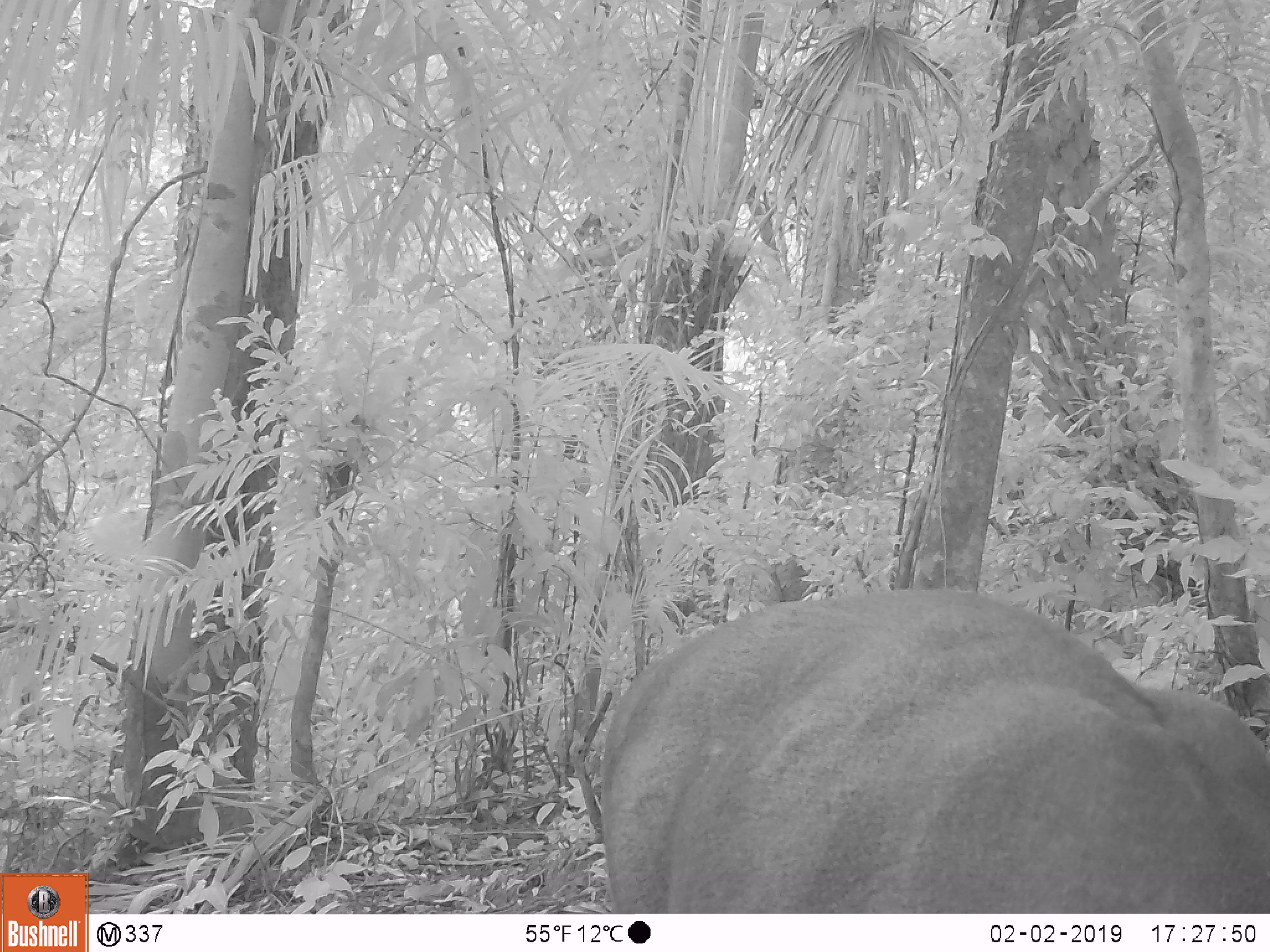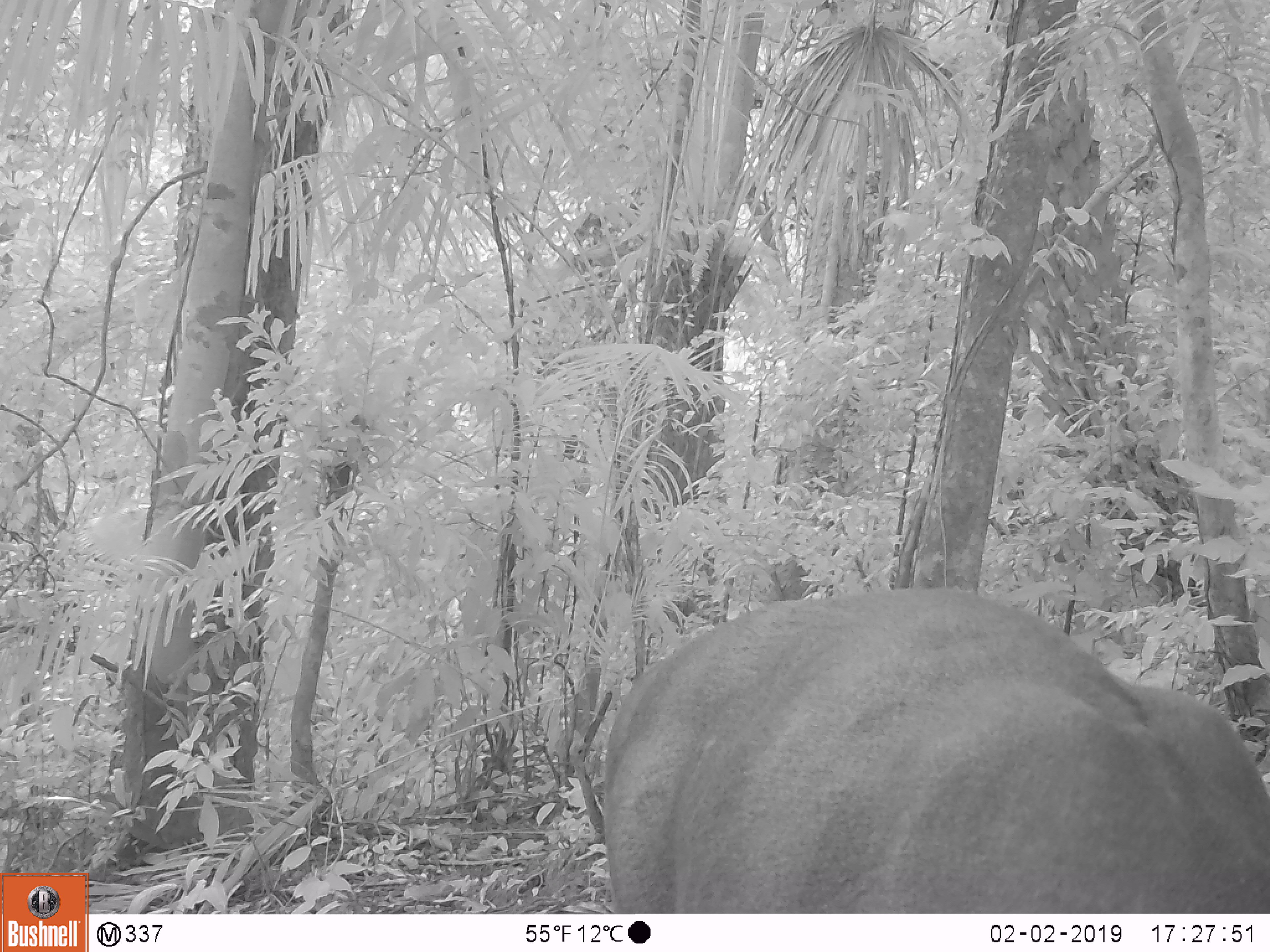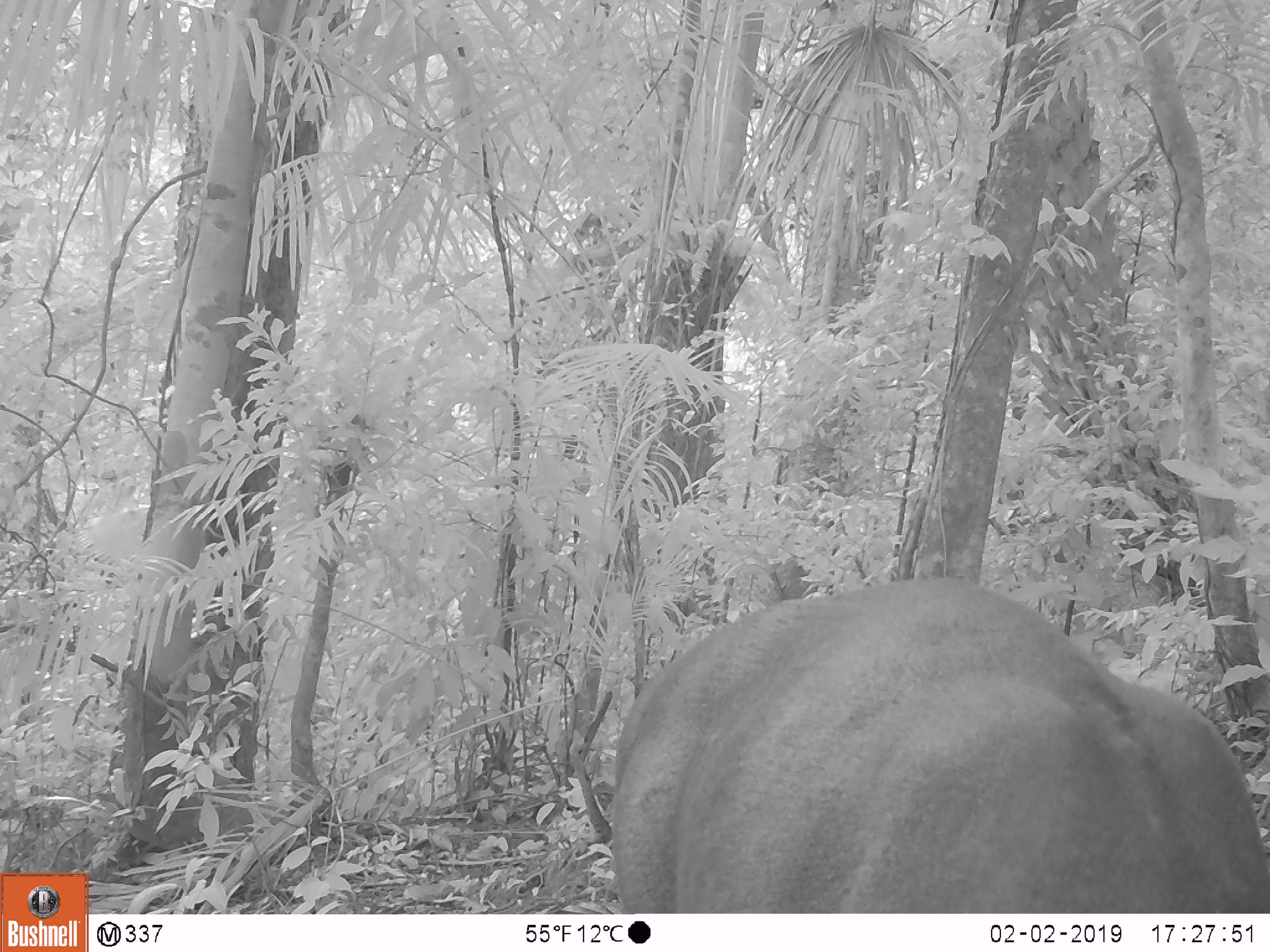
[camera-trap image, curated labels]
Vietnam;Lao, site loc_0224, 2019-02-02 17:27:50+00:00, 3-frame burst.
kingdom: Animalia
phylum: Chordata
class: Mammalia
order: Artiodactyla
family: Cervidae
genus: Muntiacus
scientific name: Muntiacus vuquangensis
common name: large-antlered muntjac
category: large antlered muntjac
Large antlered muntjac (large-antlered muntjac) (Muntiacus vuquangensis). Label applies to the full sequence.